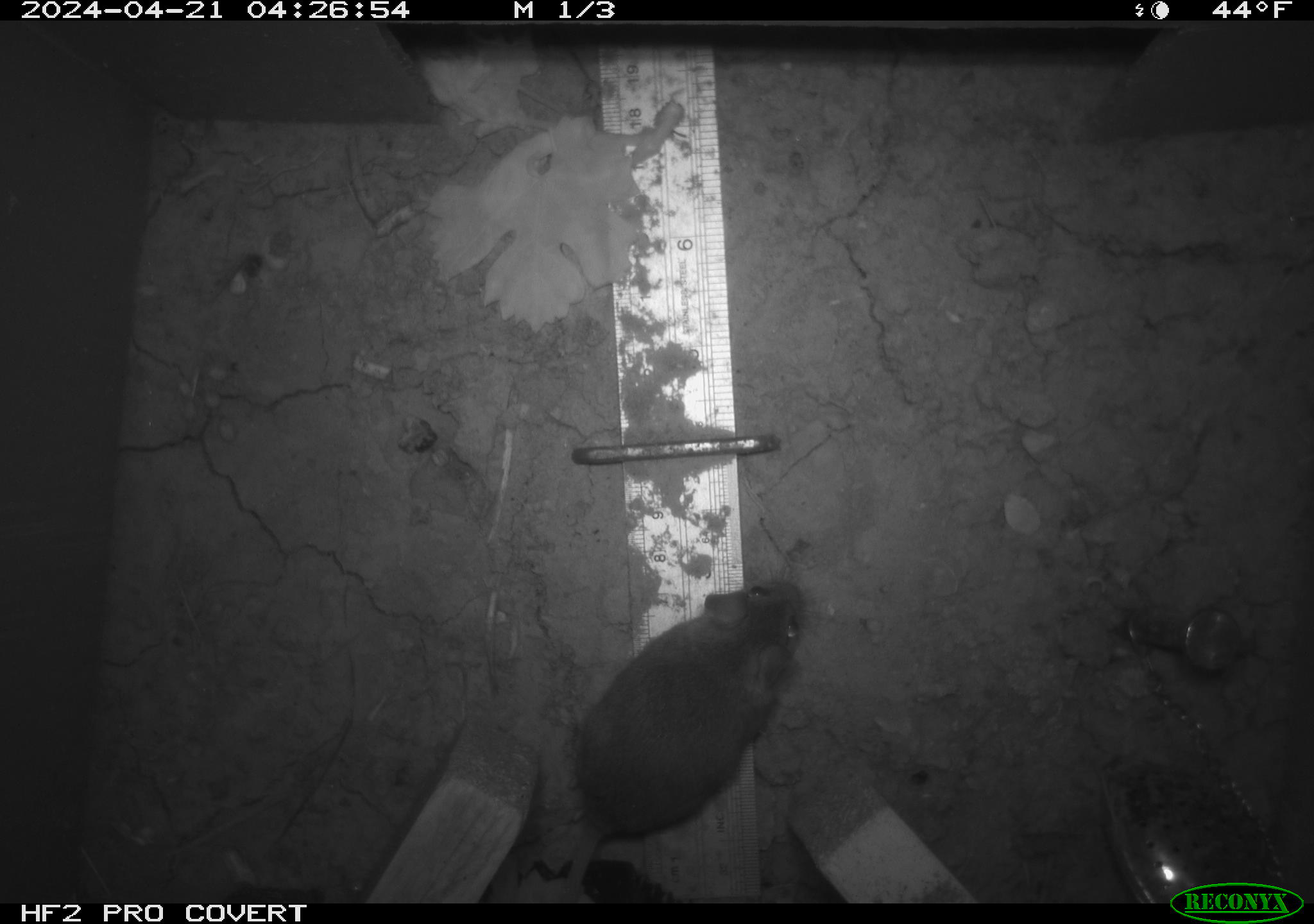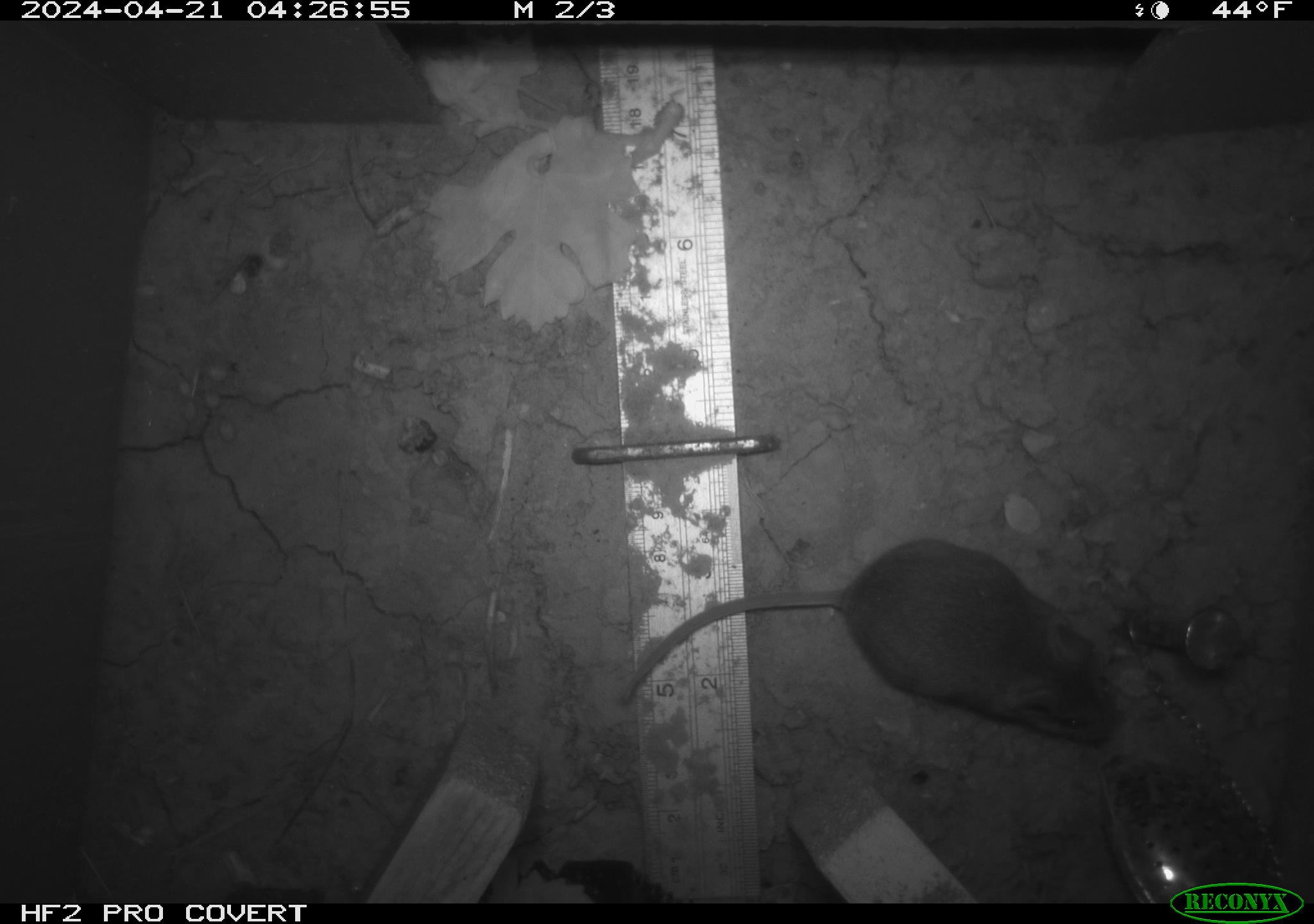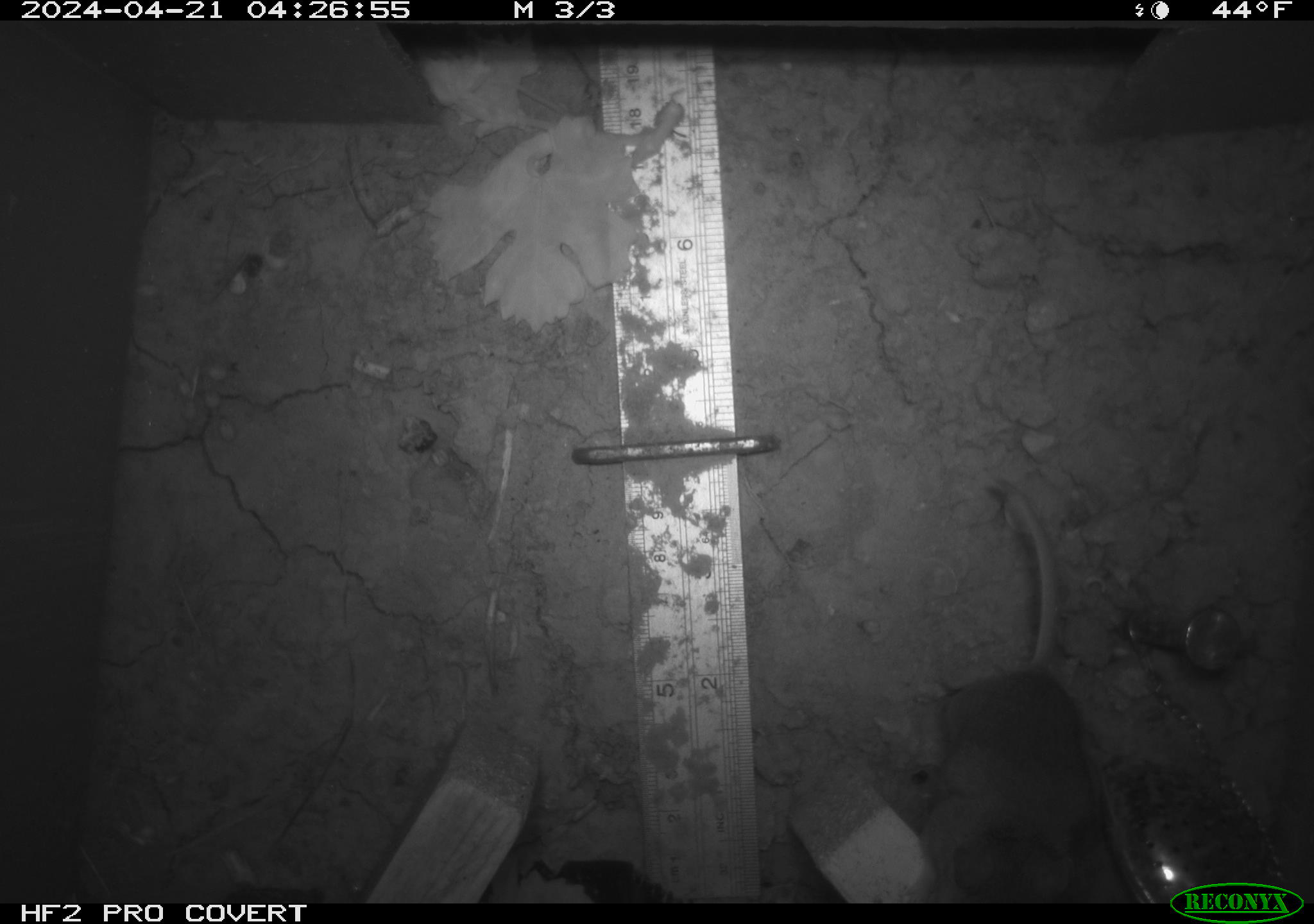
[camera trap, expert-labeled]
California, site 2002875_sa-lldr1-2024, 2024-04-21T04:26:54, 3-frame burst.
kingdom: Animalia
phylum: Chordata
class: Mammalia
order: Rodentia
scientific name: Rodentia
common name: rodent